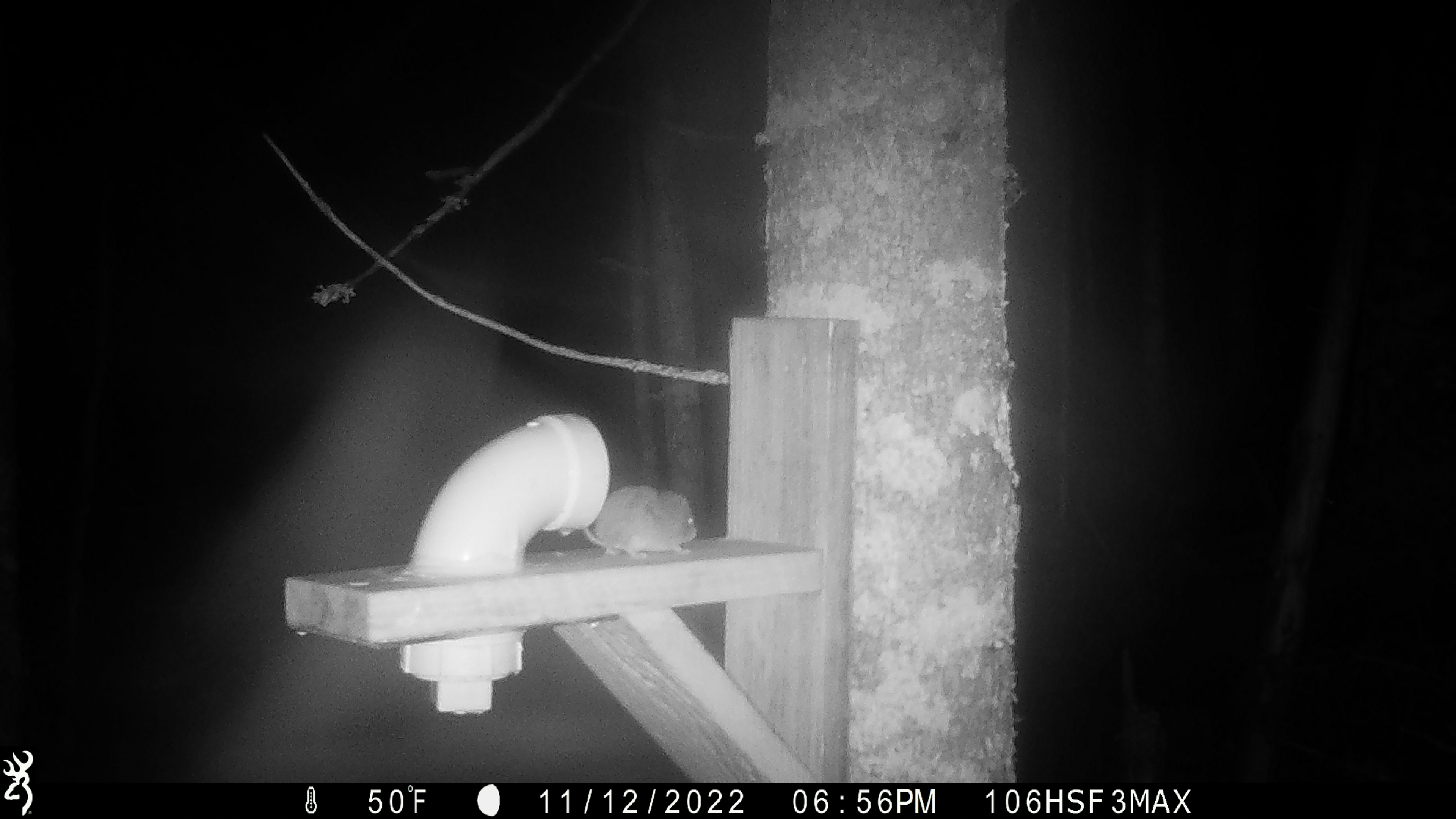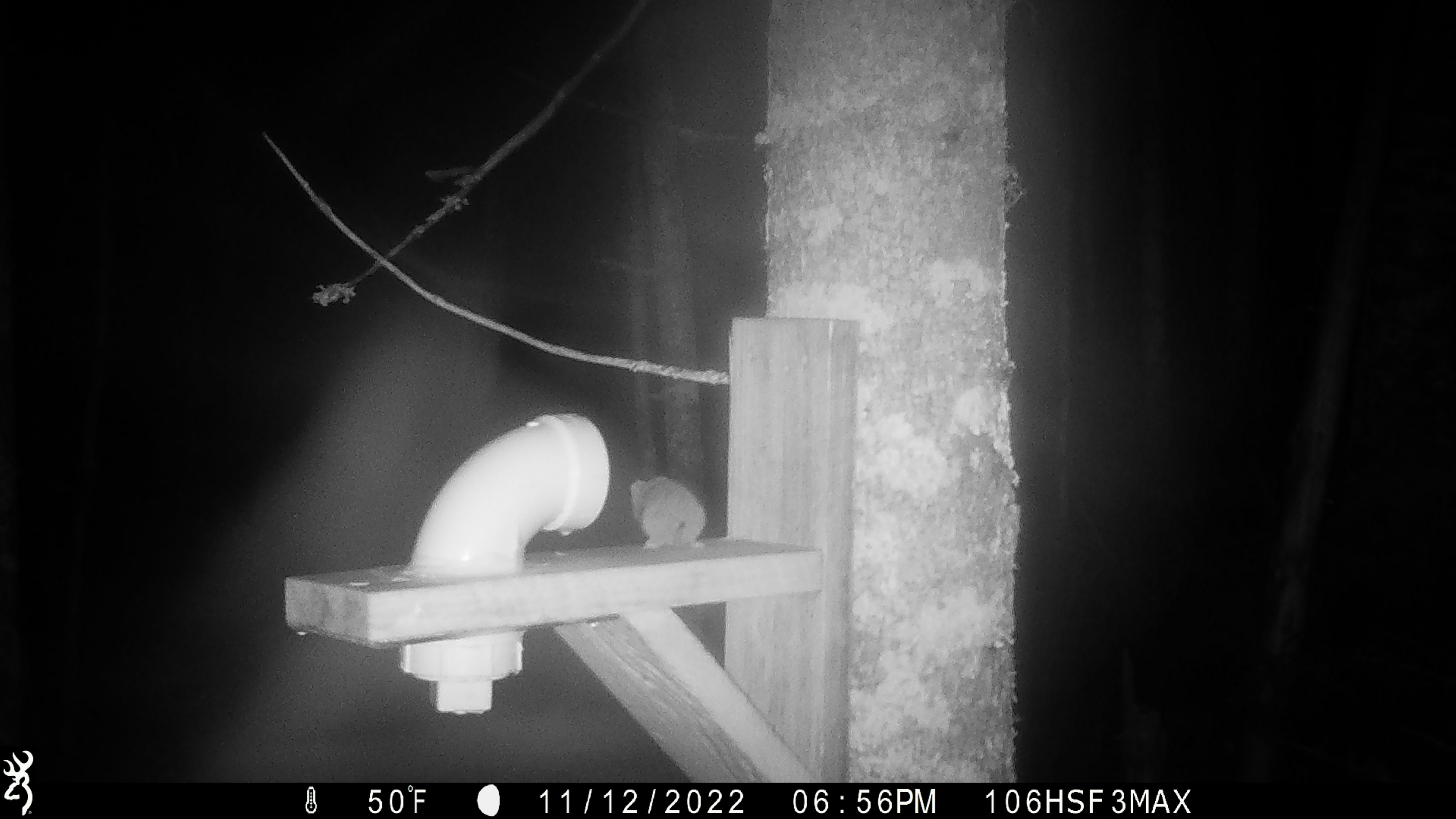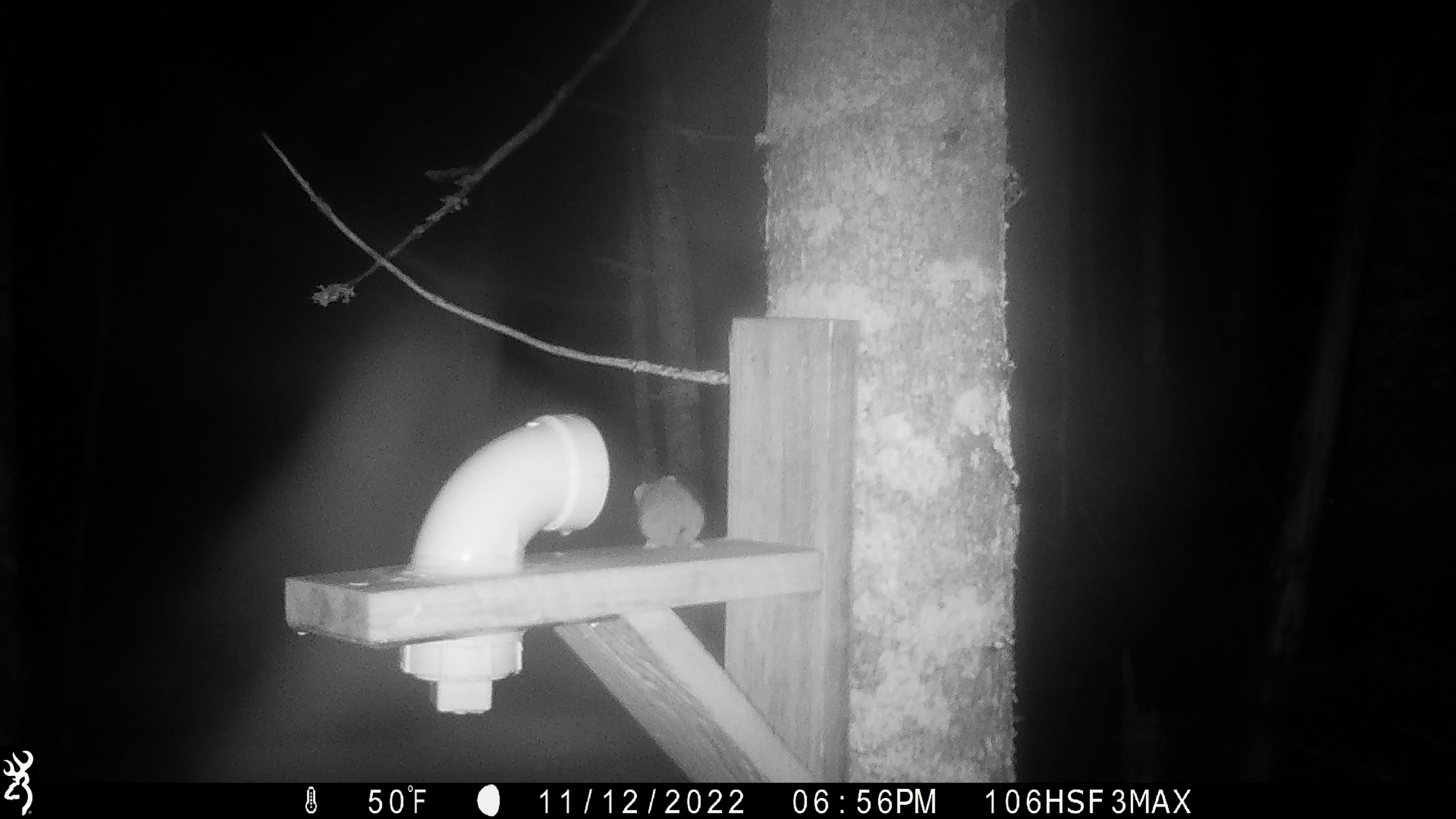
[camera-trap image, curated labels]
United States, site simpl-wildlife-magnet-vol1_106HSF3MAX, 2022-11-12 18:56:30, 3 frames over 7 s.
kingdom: Animalia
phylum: Chordata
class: Mammalia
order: Rodentia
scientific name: Rodentia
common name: mouse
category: mouse sp.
Mouse sp. (mouse) (Rodentia).